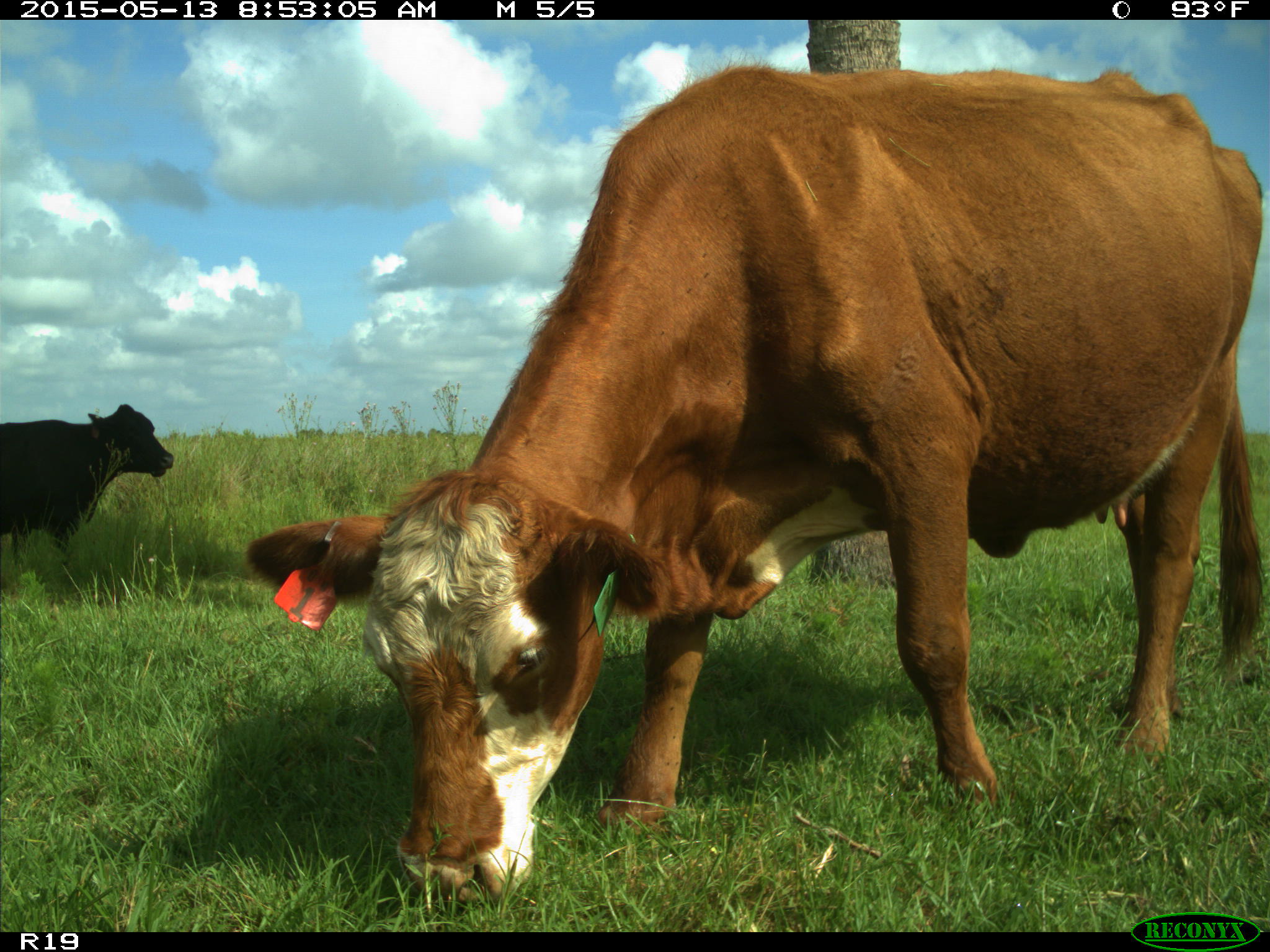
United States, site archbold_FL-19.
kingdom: Animalia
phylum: Chordata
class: Mammalia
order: Artiodactyla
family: Bovidae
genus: Bos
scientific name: Bos taurus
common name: domestic cow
Bos taurus (domestic cow).